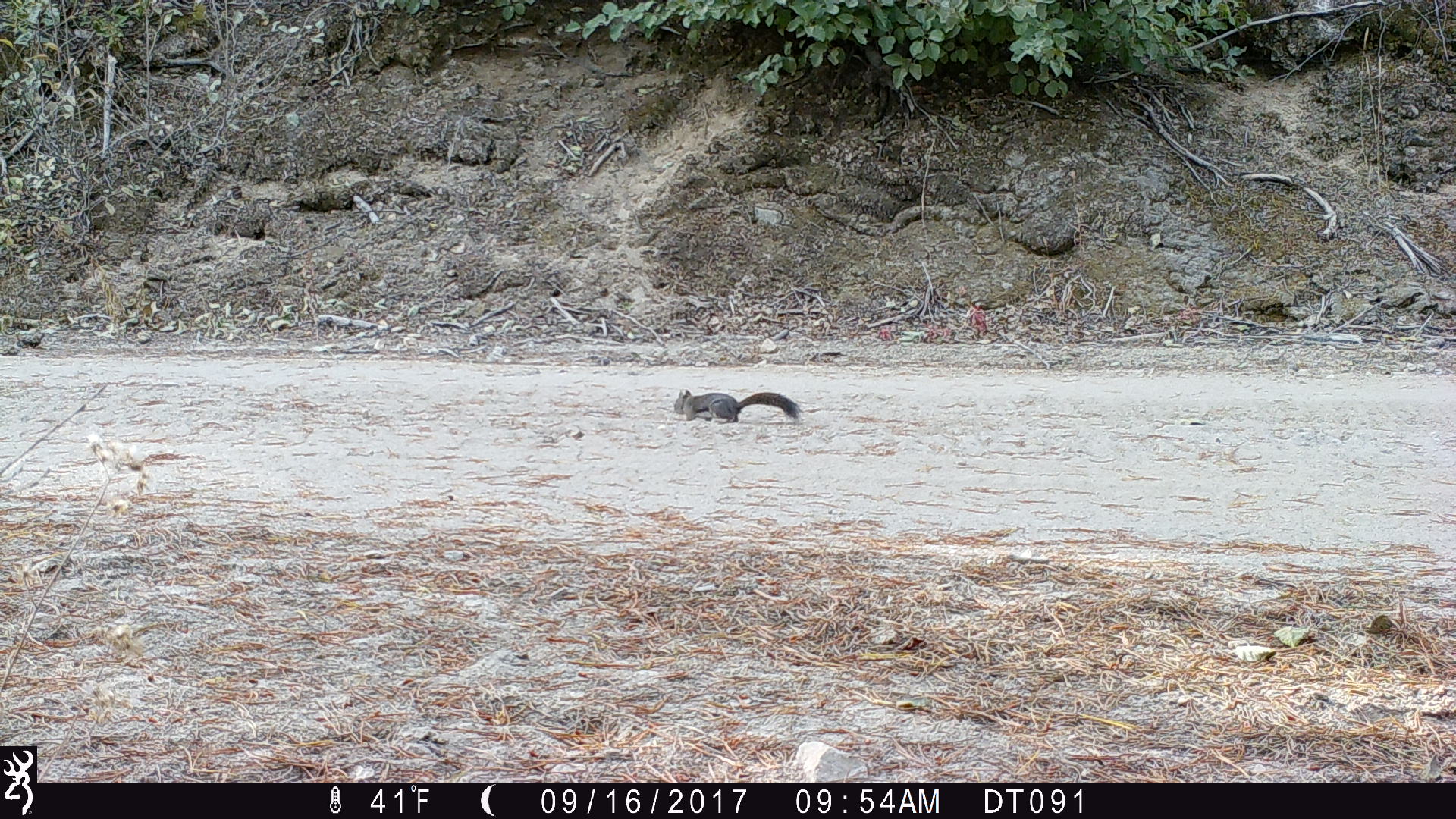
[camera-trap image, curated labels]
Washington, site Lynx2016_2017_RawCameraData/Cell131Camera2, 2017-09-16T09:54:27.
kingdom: Animalia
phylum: Chordata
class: Mammalia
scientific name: Mammalia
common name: small mammal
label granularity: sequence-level